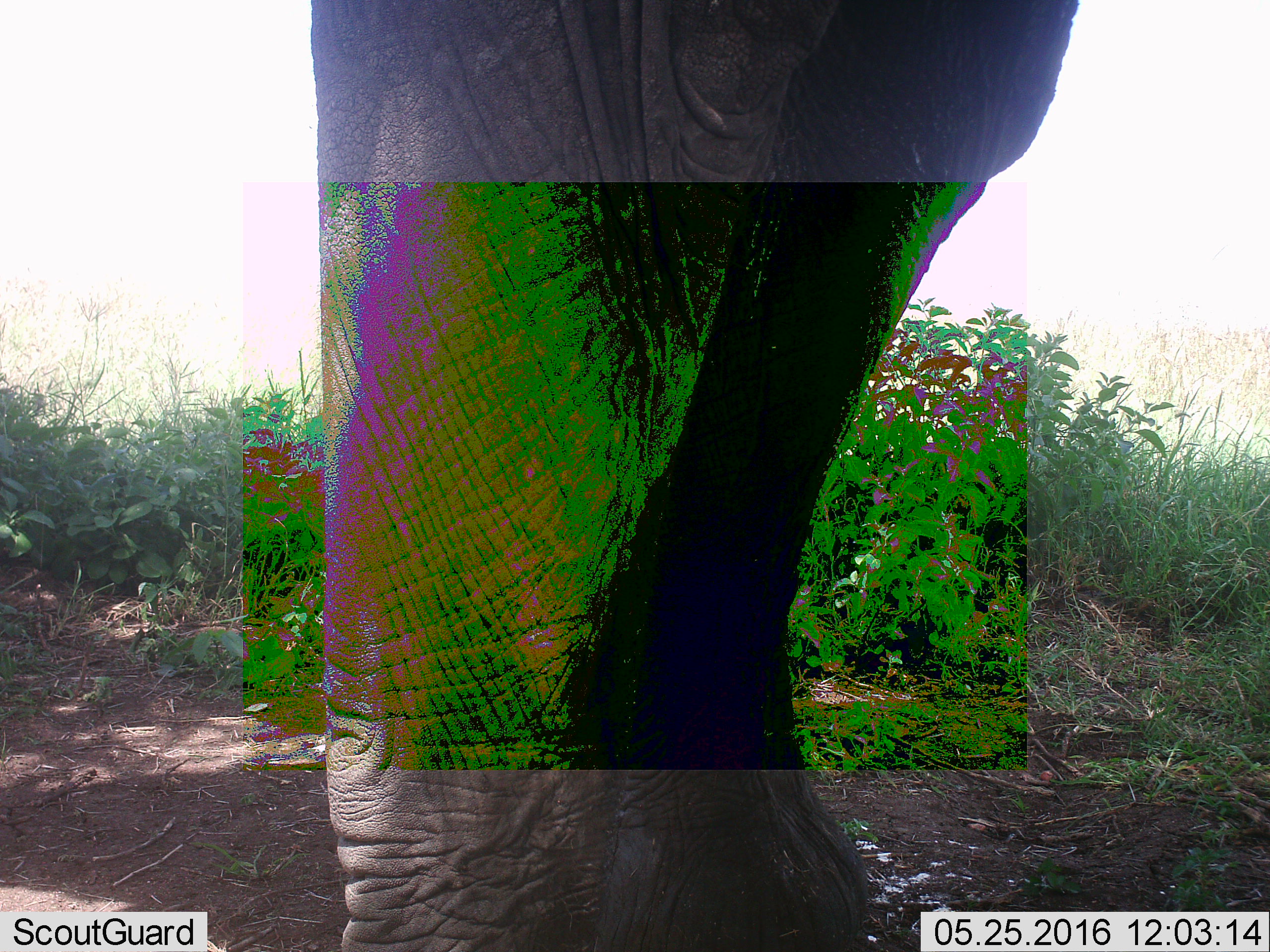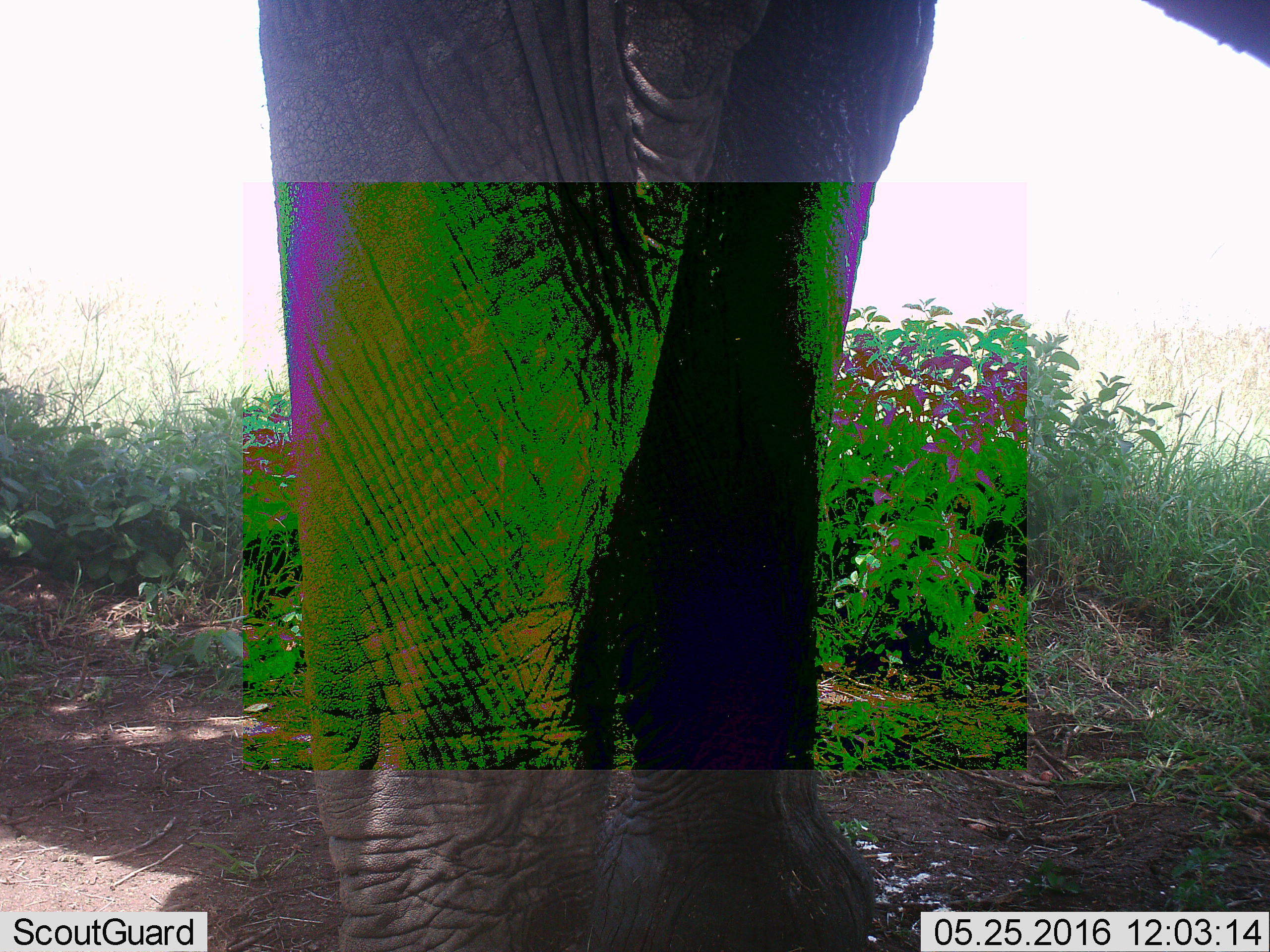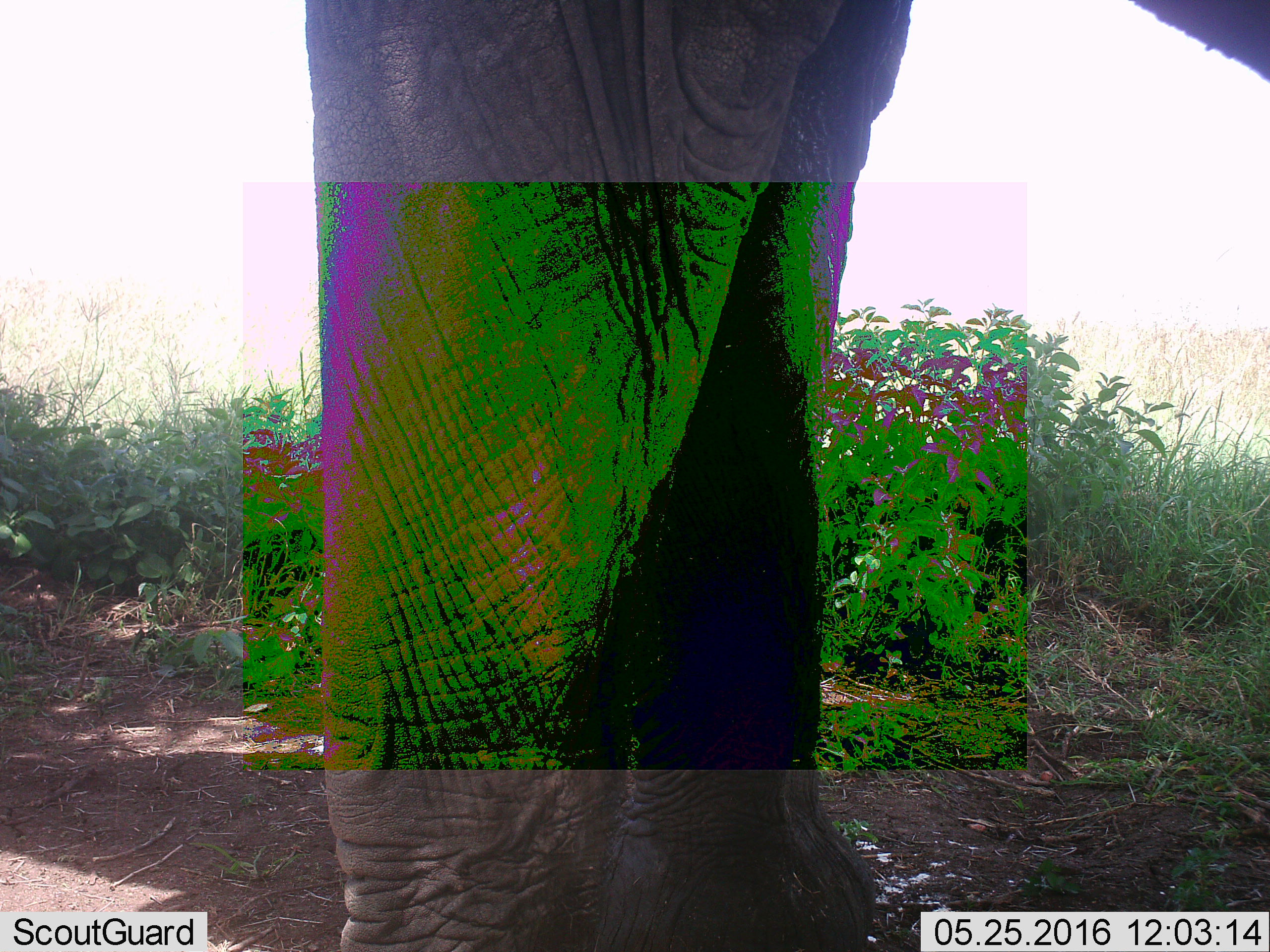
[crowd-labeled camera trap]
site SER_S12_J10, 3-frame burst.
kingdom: Animalia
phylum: Chordata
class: Mammalia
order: Proboscidea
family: Elephantidae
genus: Loxodonta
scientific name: Loxodonta africana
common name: african bush elephant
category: elephant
Elephant (african bush elephant) (Loxodonta africana), count 1. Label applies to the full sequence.